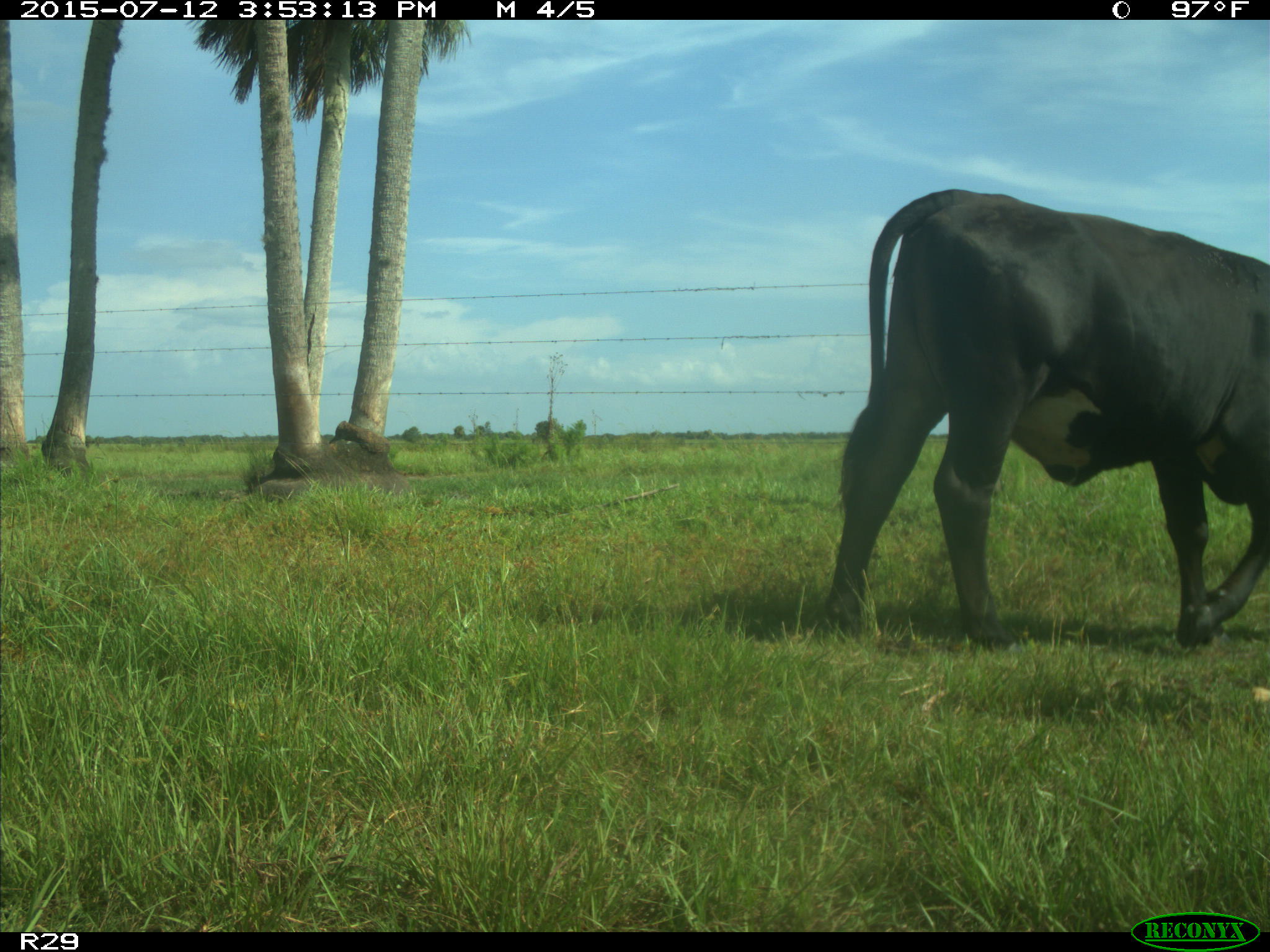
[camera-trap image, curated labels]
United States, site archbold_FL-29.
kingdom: Animalia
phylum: Chordata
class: Mammalia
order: Artiodactyla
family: Bovidae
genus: Bos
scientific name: Bos taurus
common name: domestic cow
Bos taurus (domestic cow).